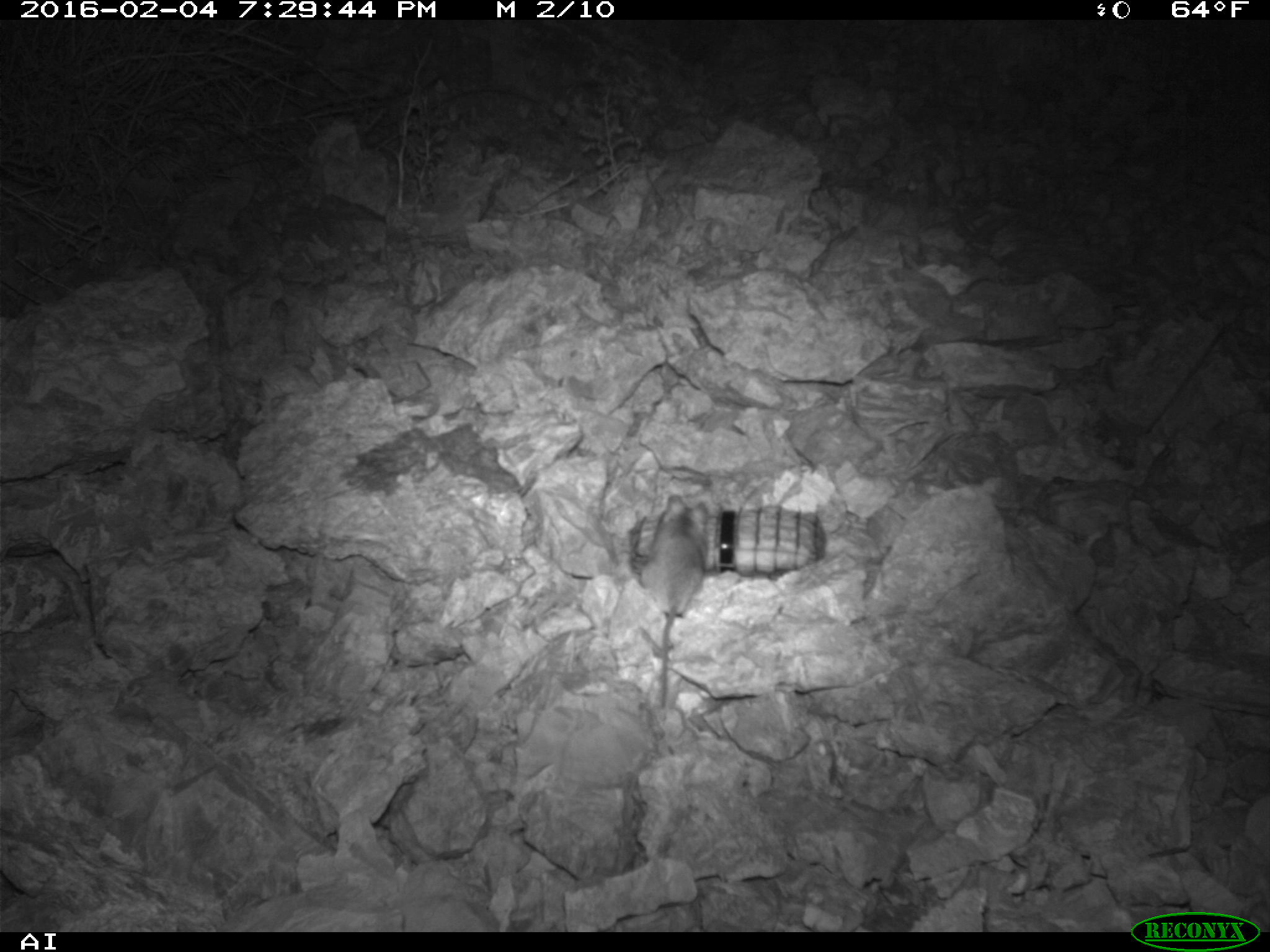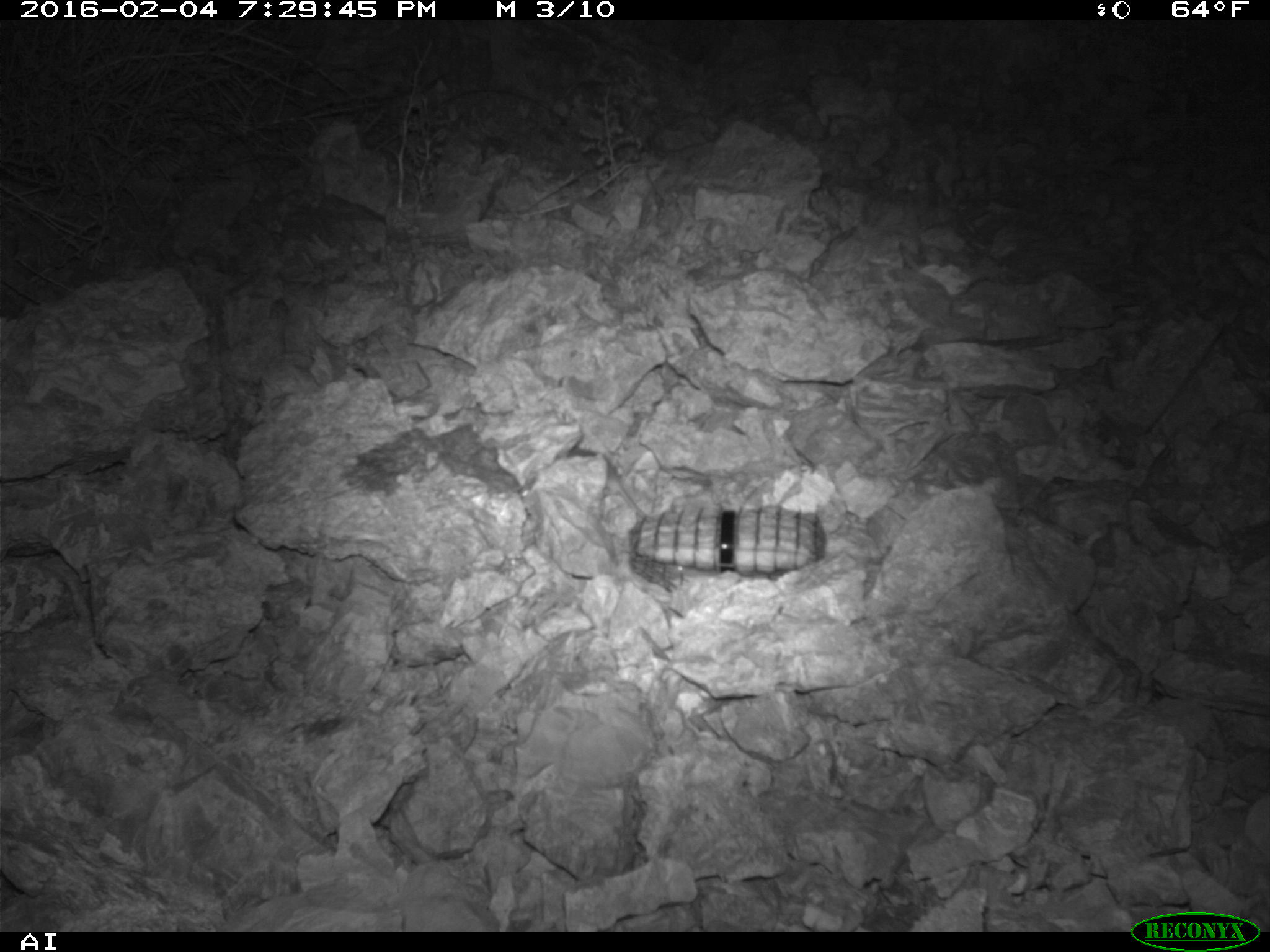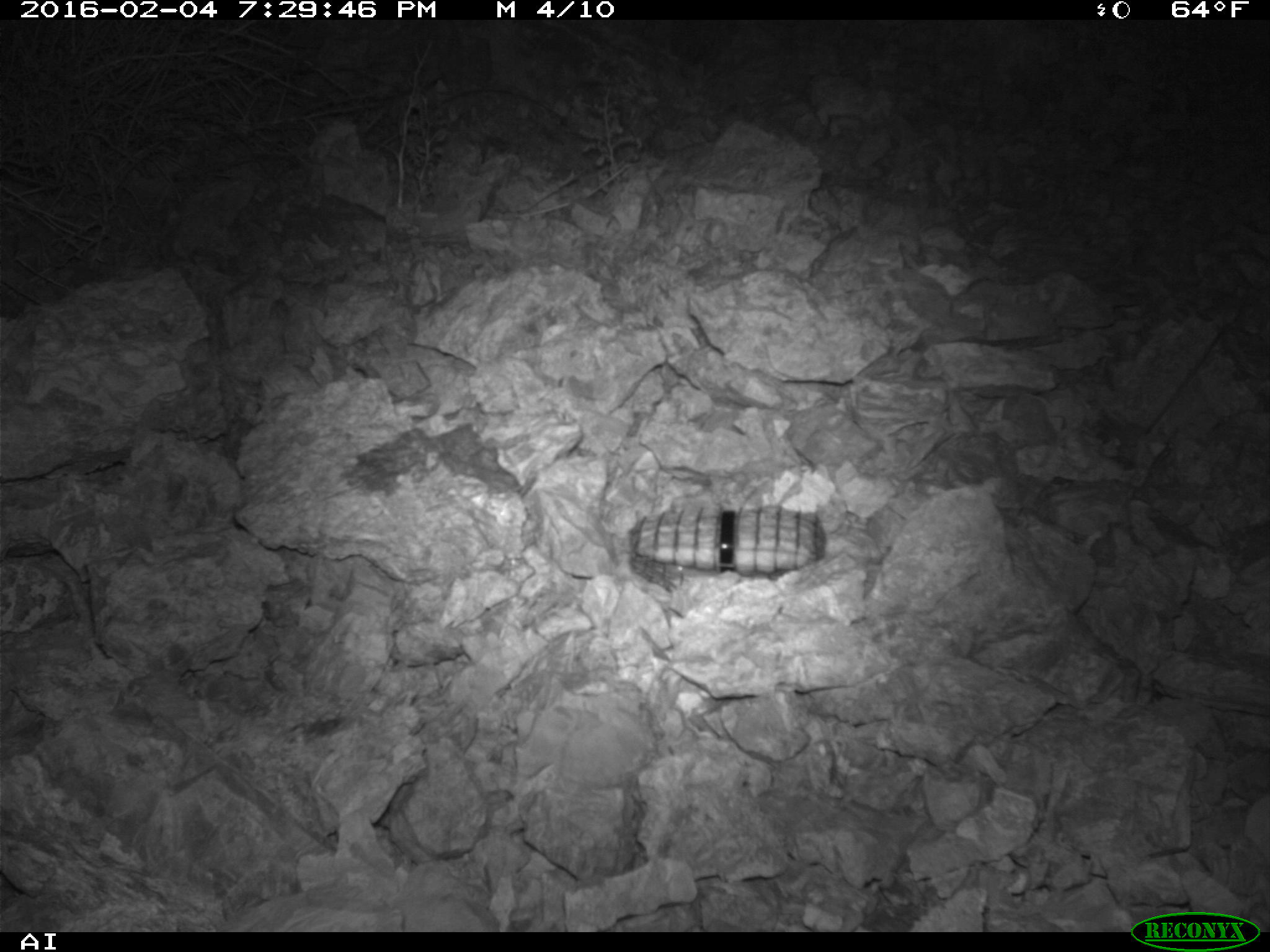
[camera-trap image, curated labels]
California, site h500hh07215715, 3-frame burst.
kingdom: Animalia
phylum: Chordata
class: Mammalia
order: Rodentia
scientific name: Rodentia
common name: rodent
Rodent (Rodentia).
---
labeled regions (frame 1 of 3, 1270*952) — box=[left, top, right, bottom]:
rodent: box=[639, 493, 709, 707]